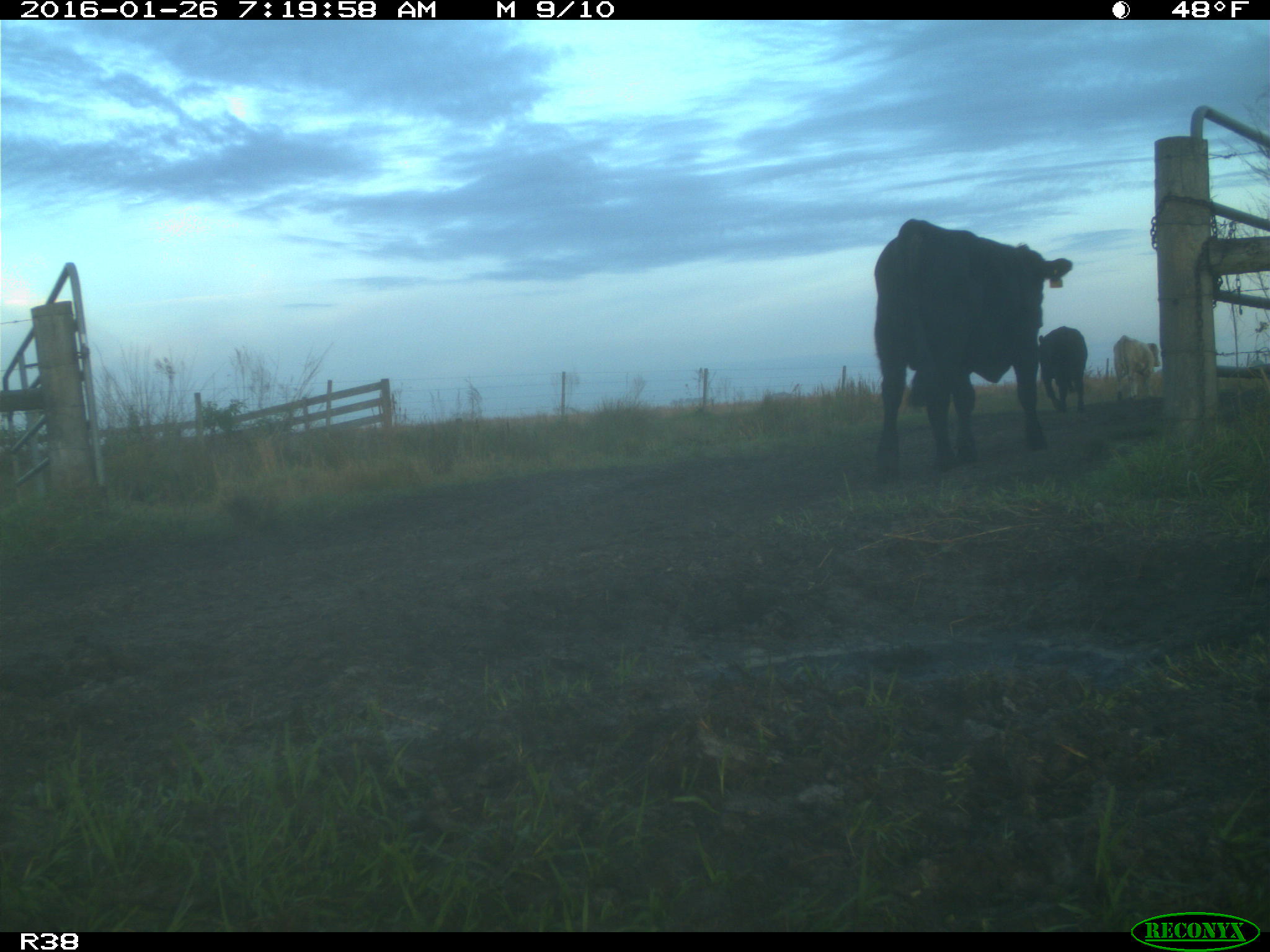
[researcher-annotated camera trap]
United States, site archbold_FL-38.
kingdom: Animalia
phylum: Chordata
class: Mammalia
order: Artiodactyla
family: Bovidae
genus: Bos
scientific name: Bos taurus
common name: domestic cow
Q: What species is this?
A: Bos taurus (domestic cow).